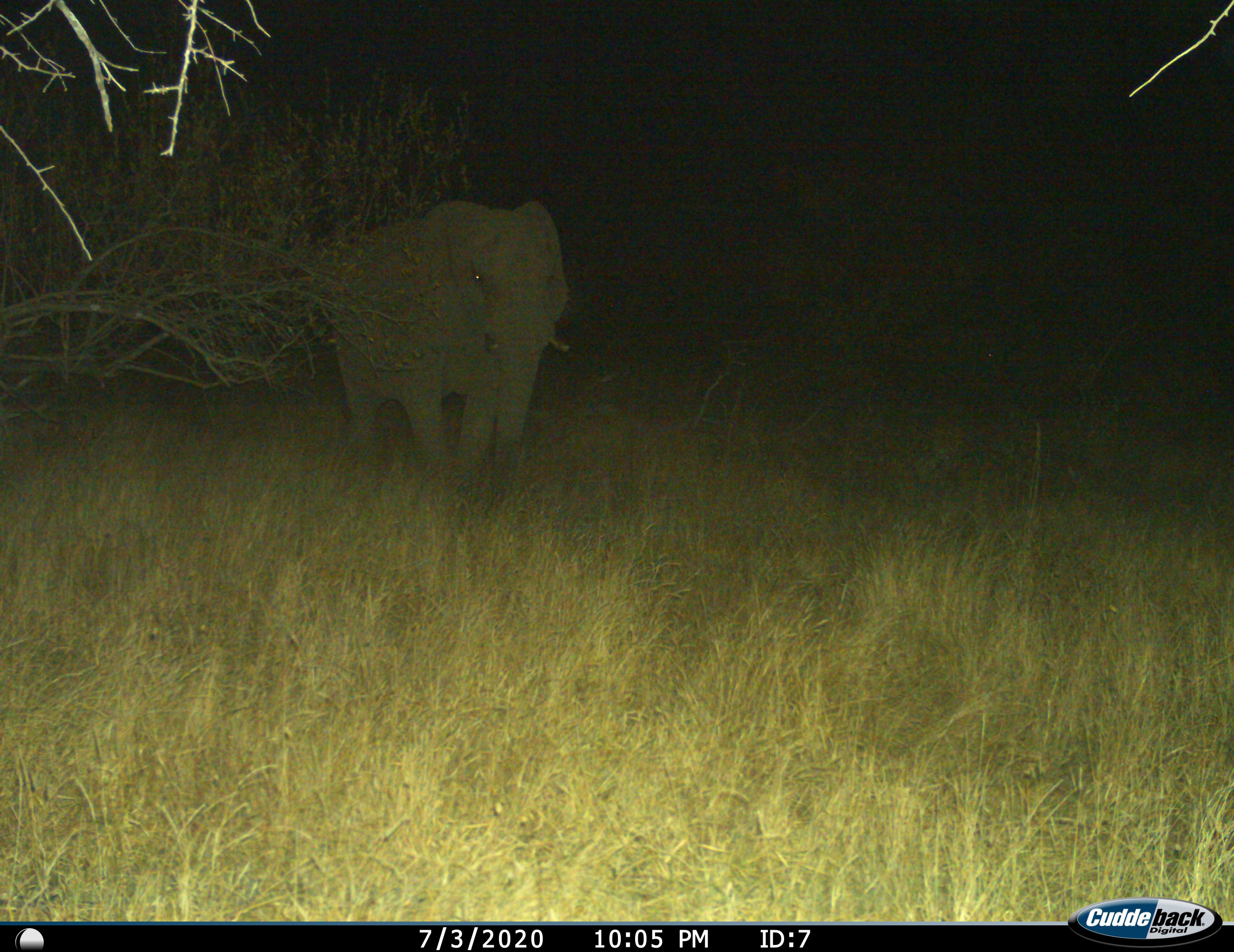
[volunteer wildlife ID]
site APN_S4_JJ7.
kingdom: Animalia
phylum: Chordata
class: Mammalia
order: Proboscidea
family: Elephantidae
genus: Loxodonta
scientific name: Loxodonta africana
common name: african bush elephant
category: elephant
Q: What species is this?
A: Elephant (african bush elephant) (Loxodonta africana).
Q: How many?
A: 1.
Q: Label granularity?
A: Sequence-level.